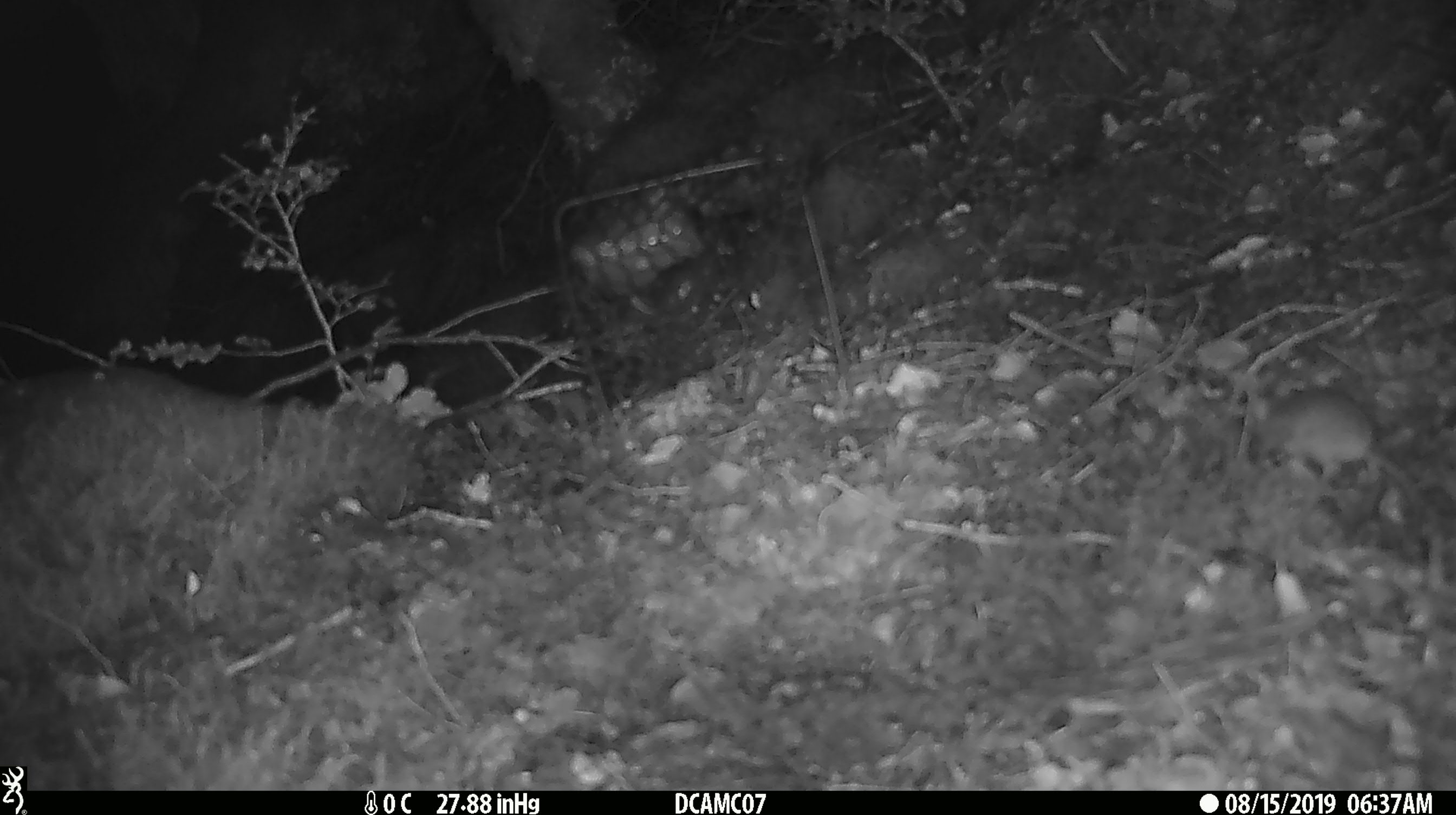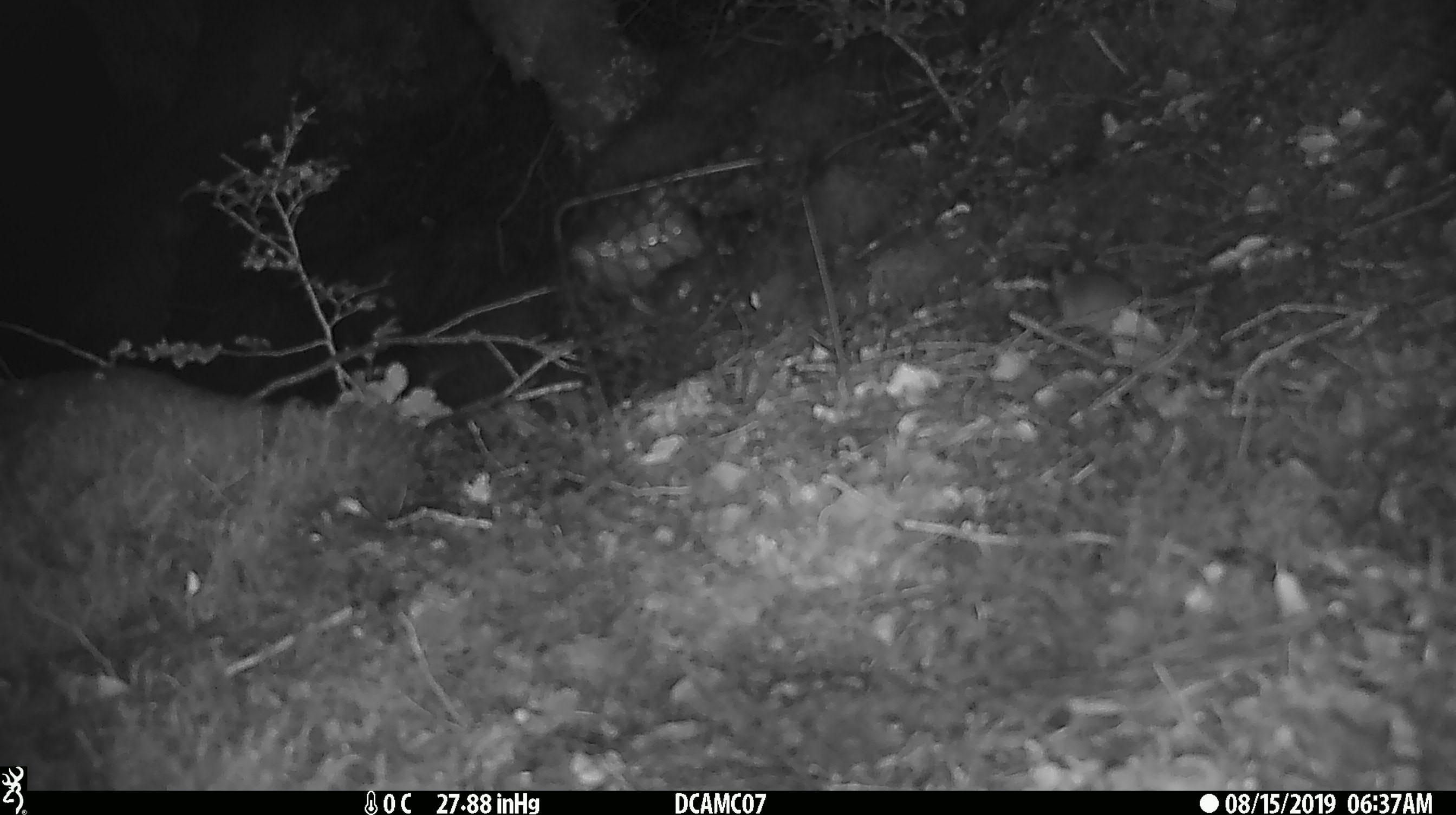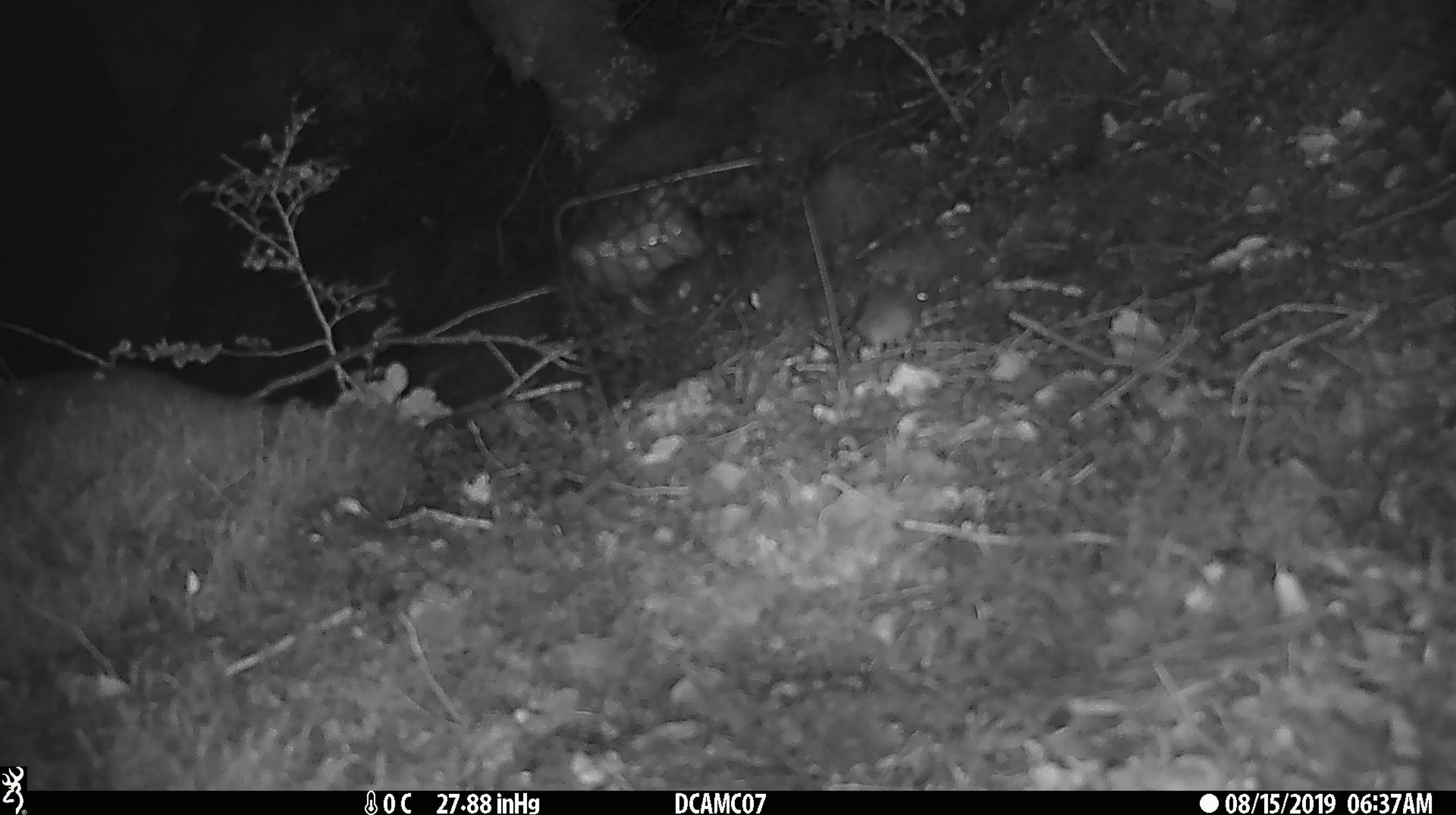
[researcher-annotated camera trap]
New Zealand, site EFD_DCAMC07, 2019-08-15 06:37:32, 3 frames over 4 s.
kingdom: Animalia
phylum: Chordata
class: Mammalia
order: Rodentia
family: Muridae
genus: Mus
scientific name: Mus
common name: mouse